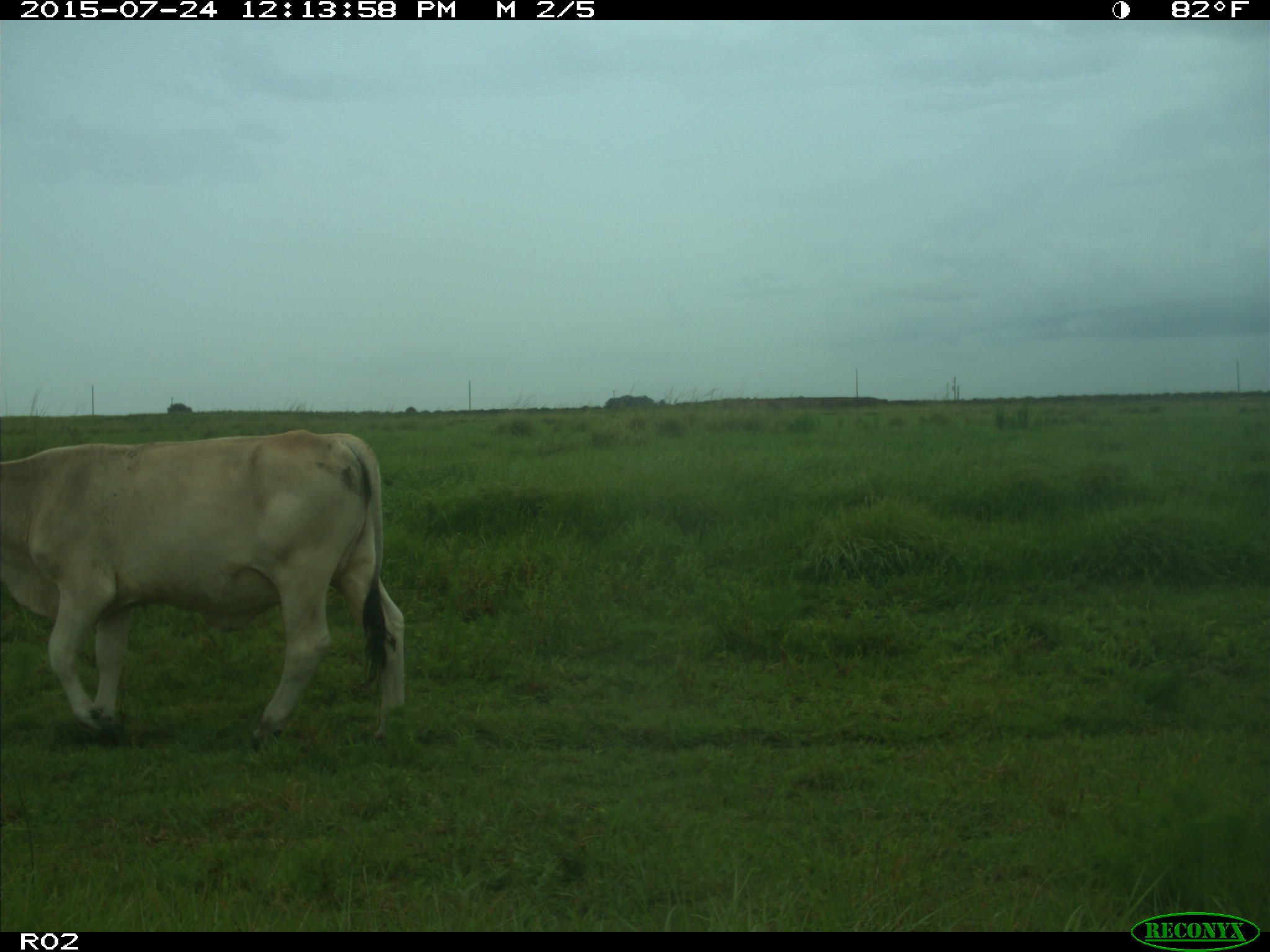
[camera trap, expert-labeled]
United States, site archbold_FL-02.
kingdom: Animalia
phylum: Chordata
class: Mammalia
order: Artiodactyla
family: Bovidae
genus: Bos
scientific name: Bos taurus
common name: domestic cow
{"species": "Bos taurus (domestic cow)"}